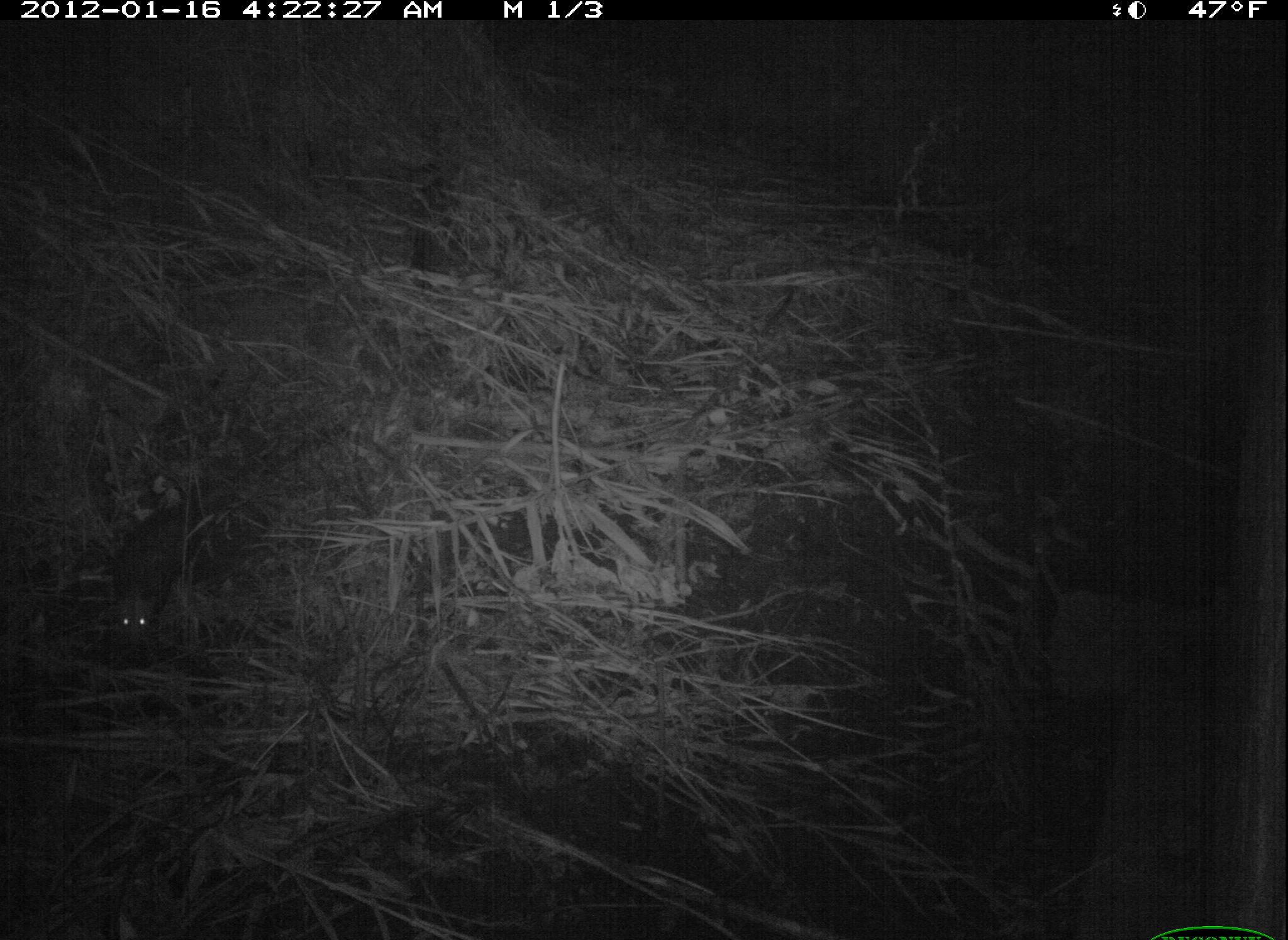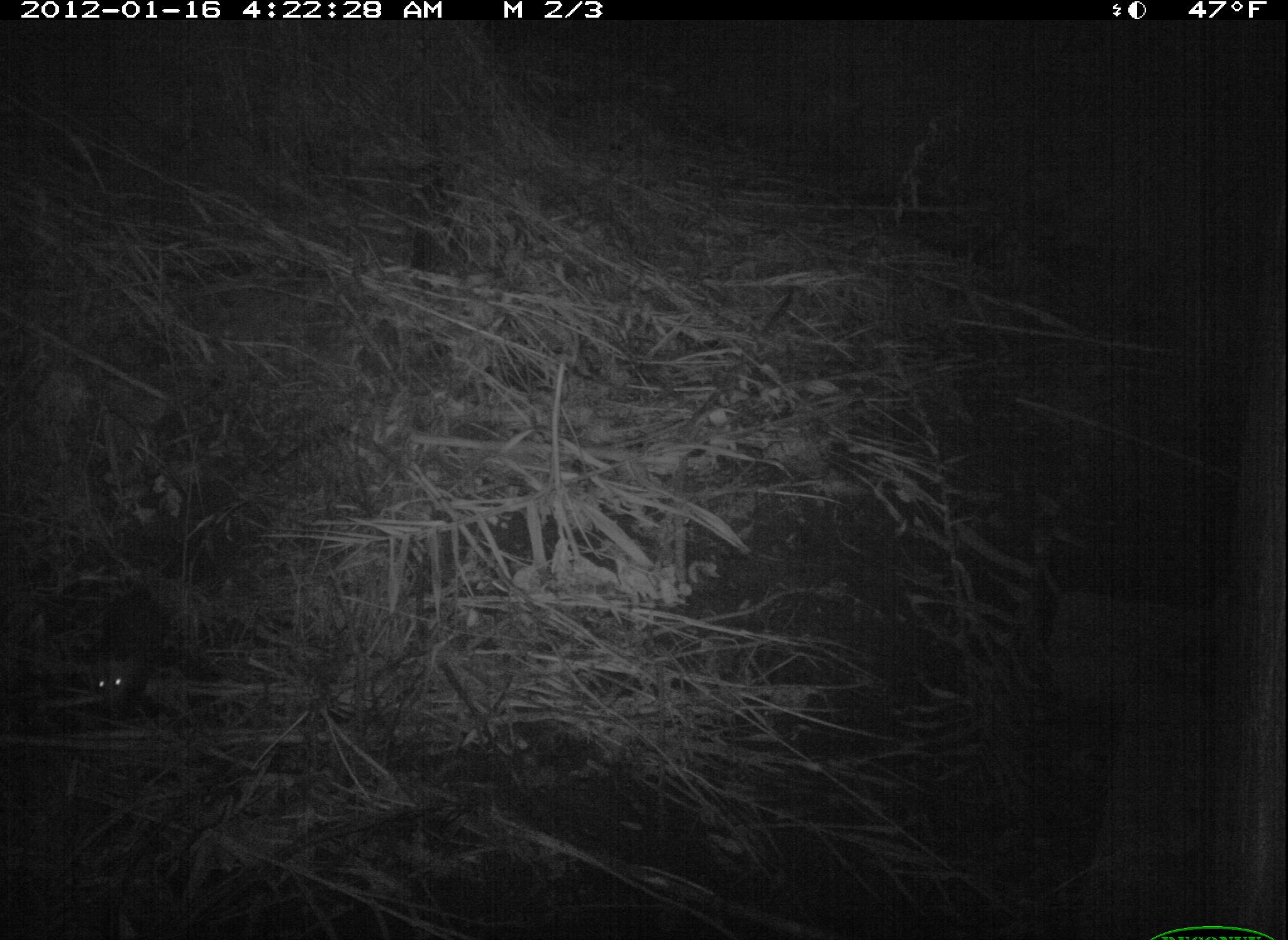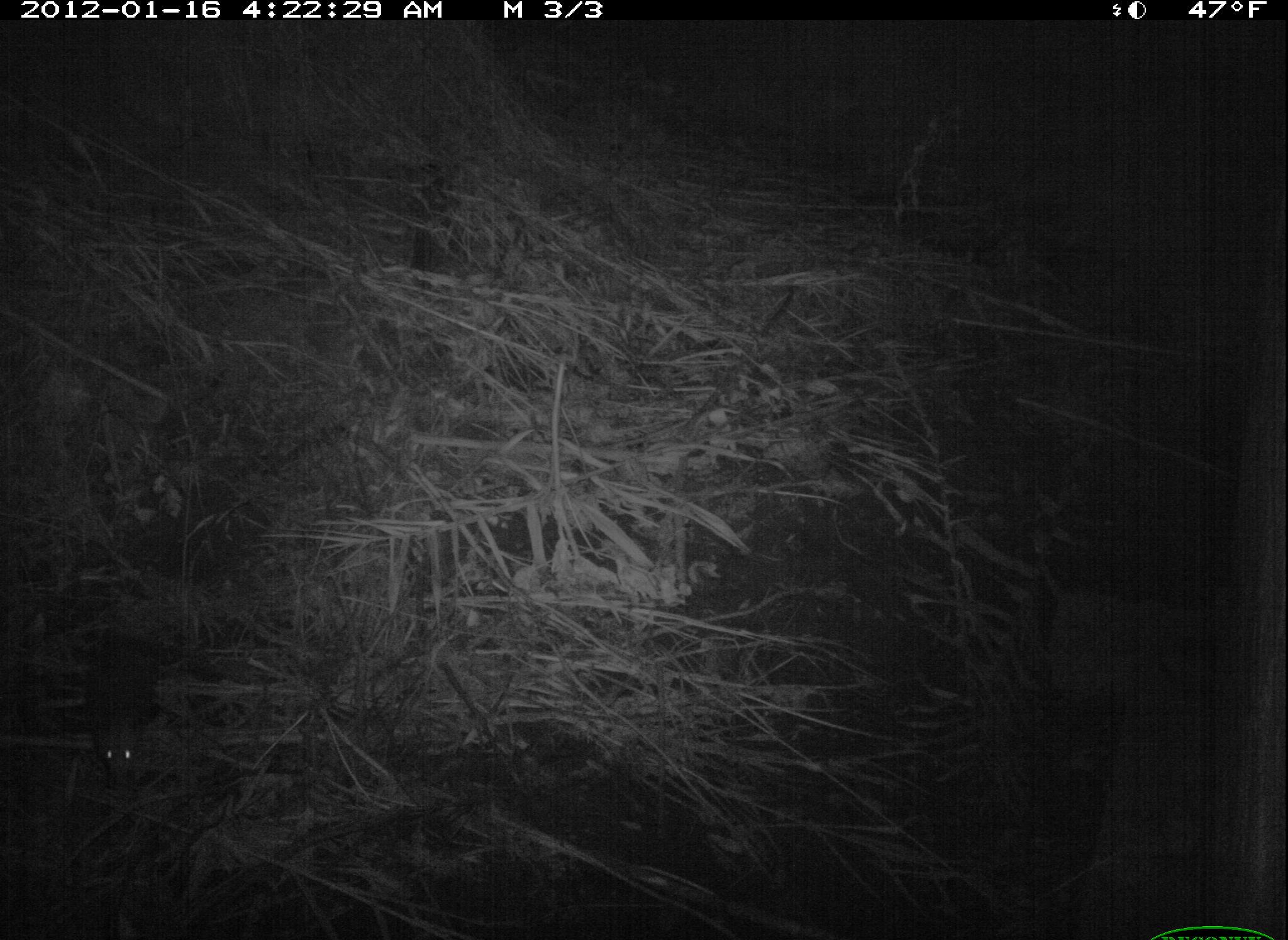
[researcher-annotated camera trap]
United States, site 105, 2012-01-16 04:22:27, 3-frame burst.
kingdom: Animalia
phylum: Chordata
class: Mammalia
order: Didelphimorphia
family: Didelphidae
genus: Didelphis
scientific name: Didelphis virginiana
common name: virginia opossum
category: opossum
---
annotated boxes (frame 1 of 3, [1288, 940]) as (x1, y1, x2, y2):
opossum: (90, 451, 248, 656)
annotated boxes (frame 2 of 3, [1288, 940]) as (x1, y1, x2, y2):
opossum: (61, 553, 187, 739)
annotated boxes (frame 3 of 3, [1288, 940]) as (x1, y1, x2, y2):
opossum: (79, 623, 175, 797)